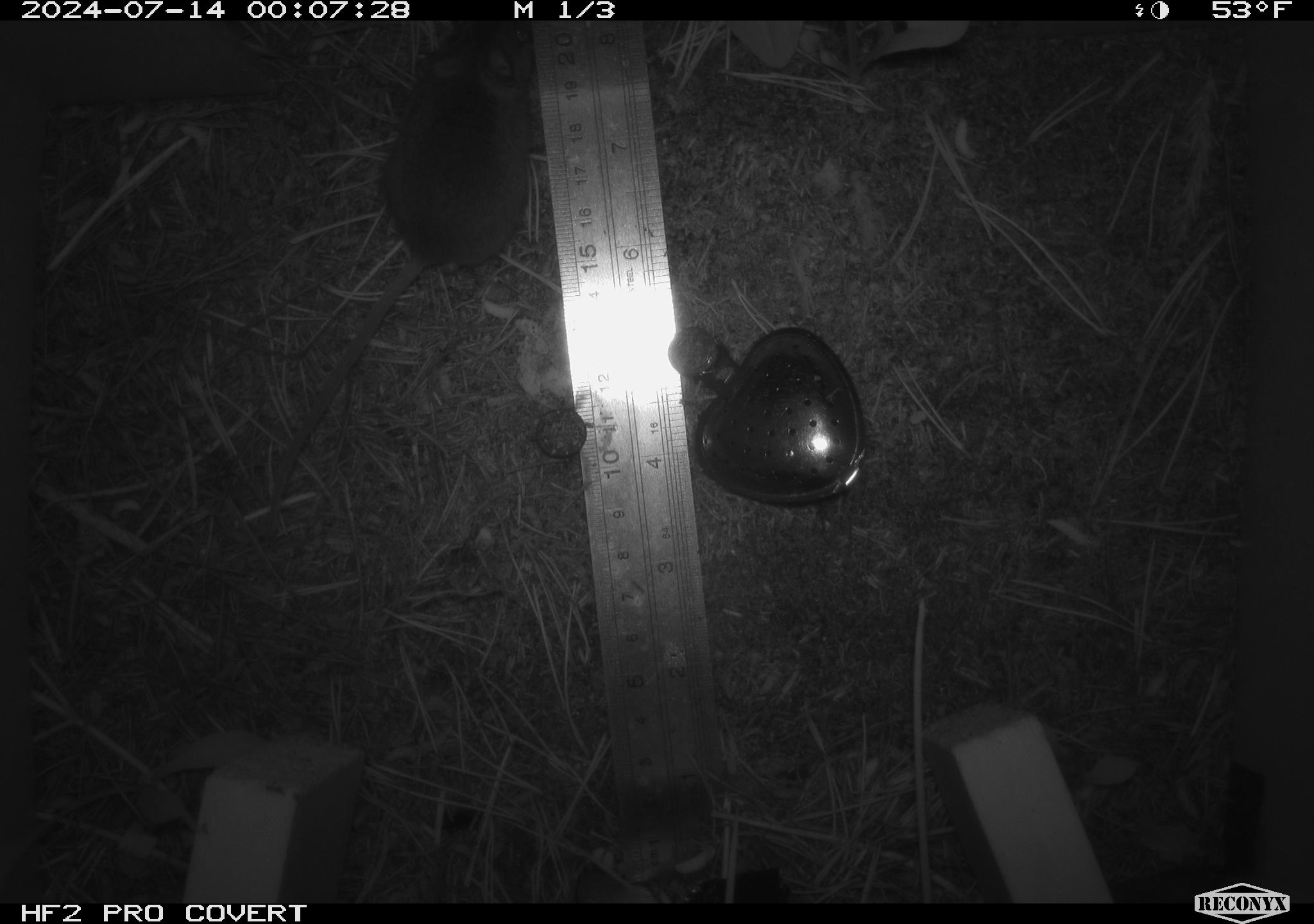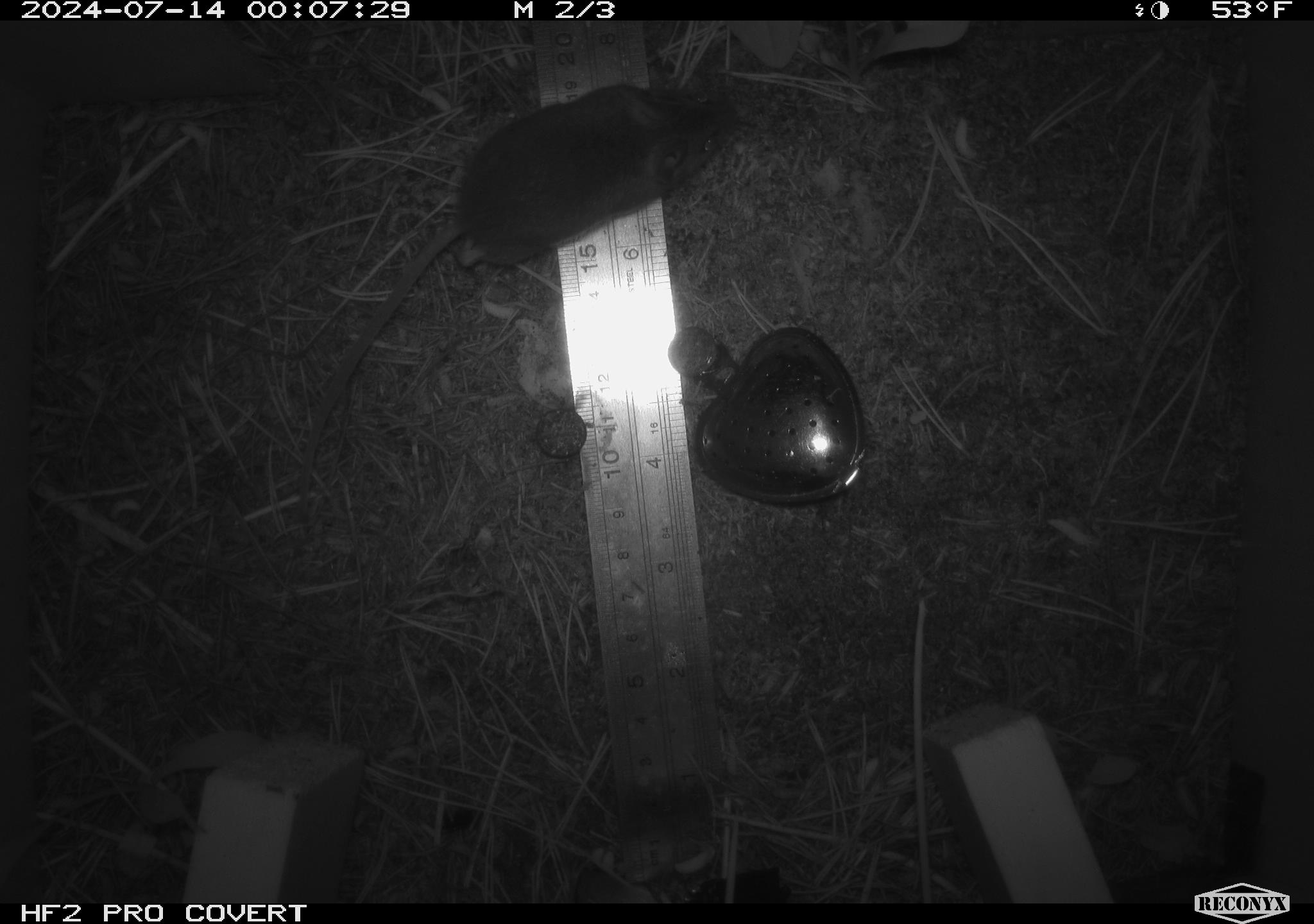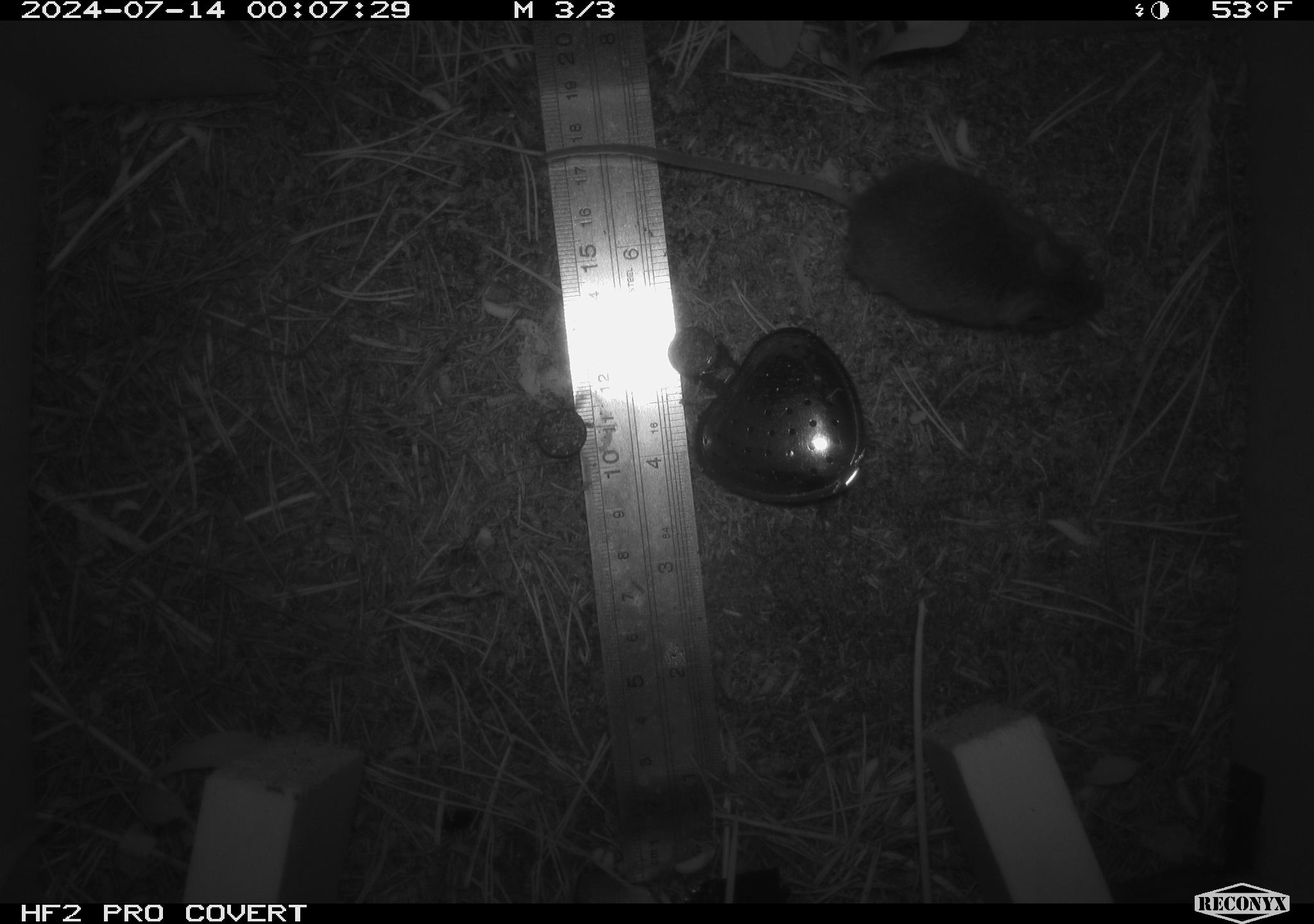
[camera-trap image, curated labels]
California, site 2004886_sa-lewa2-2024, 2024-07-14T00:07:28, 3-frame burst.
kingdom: Animalia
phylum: Chordata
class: Mammalia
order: Rodentia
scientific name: Rodentia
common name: rodent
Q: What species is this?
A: Rodent (Rodentia).